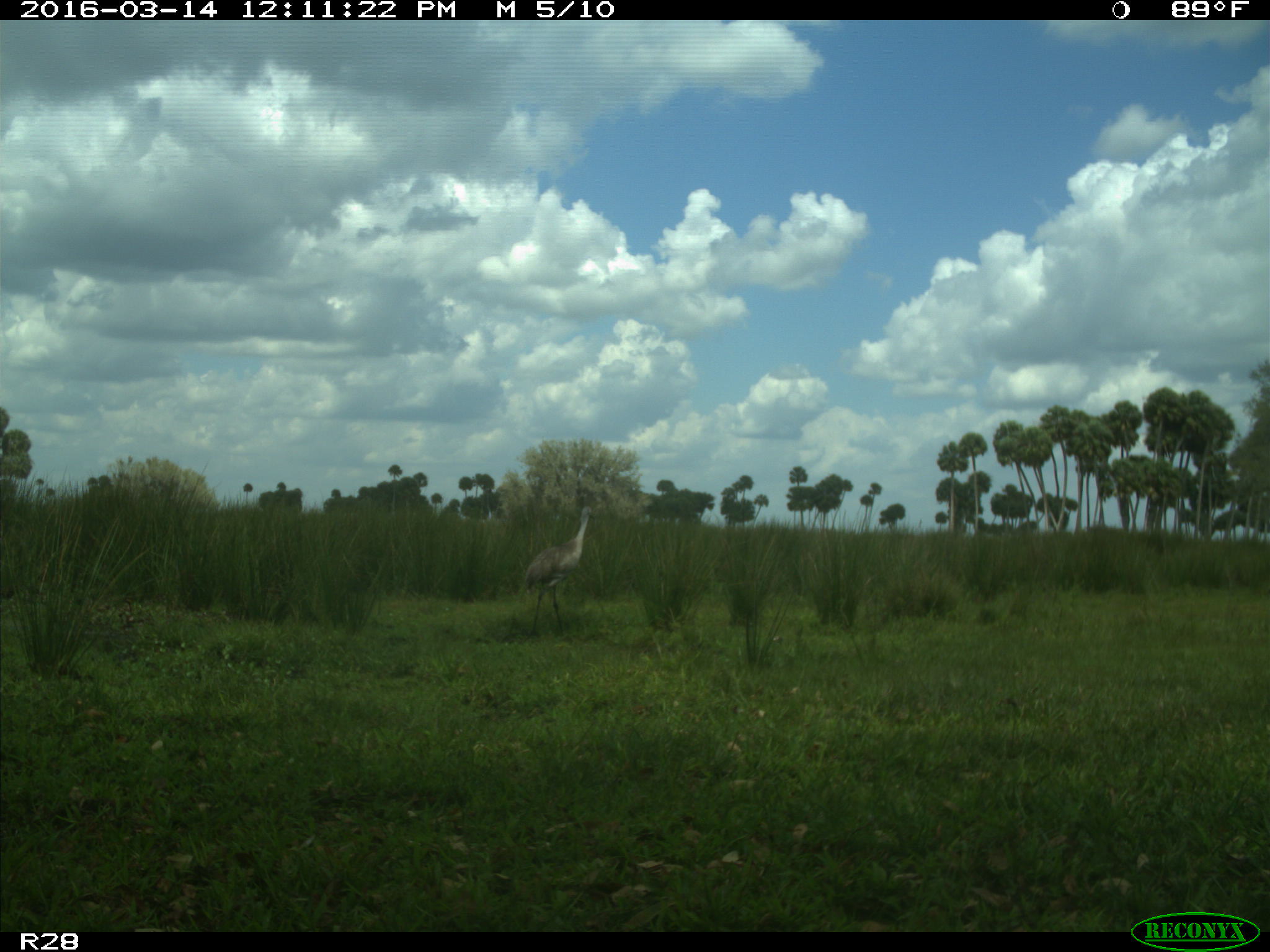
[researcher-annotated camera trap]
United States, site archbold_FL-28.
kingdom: Animalia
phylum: Chordata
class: Aves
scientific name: Aves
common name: birds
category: unidentified bird